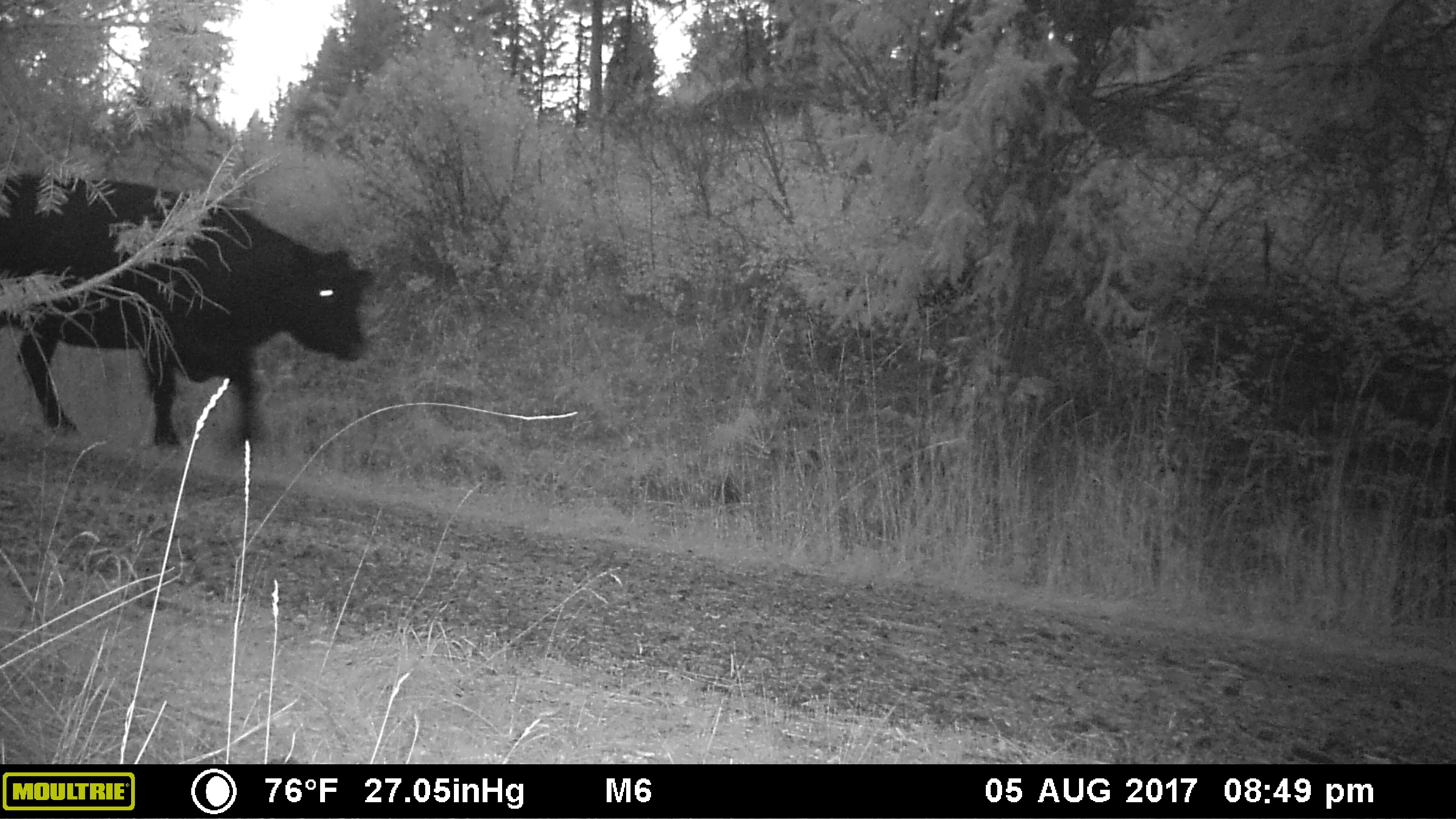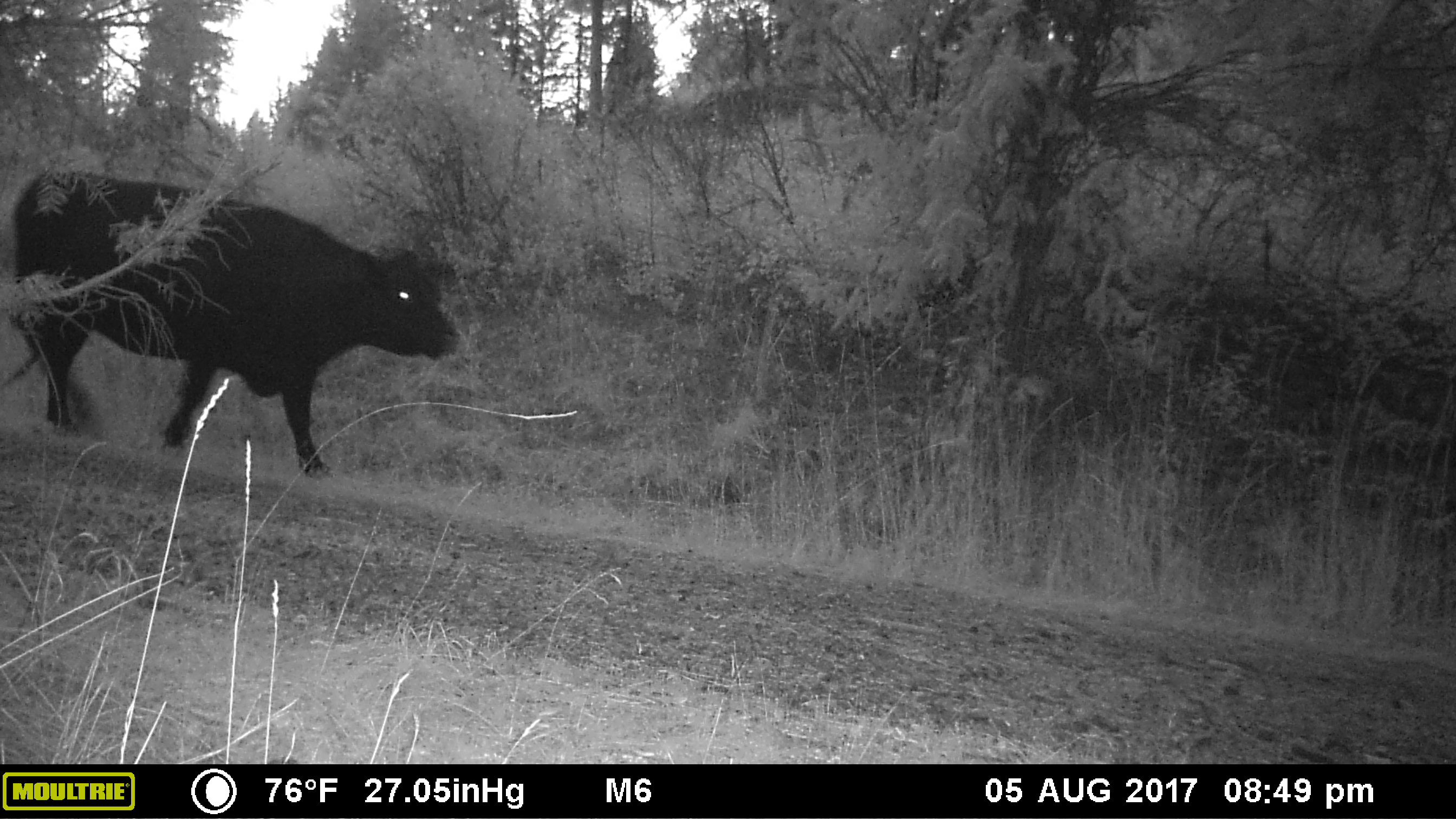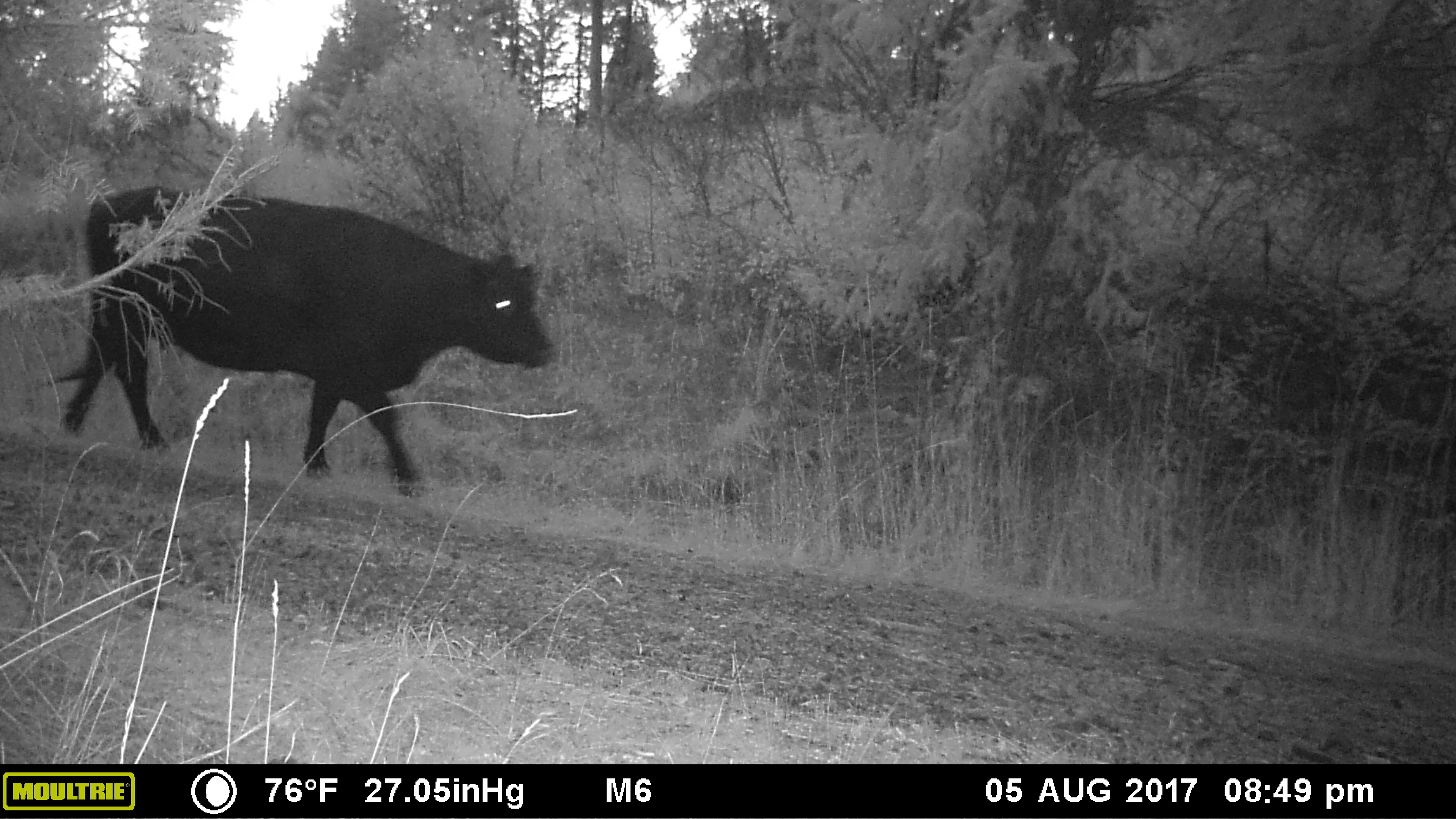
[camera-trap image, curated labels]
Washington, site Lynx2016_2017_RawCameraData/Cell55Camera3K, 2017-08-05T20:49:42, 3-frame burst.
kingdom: Animalia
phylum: Chordata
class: Mammalia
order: Artiodactyla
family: Bovidae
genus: Bos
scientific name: Bos taurus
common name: domestic cattle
Domestic cattle (Bos taurus). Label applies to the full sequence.